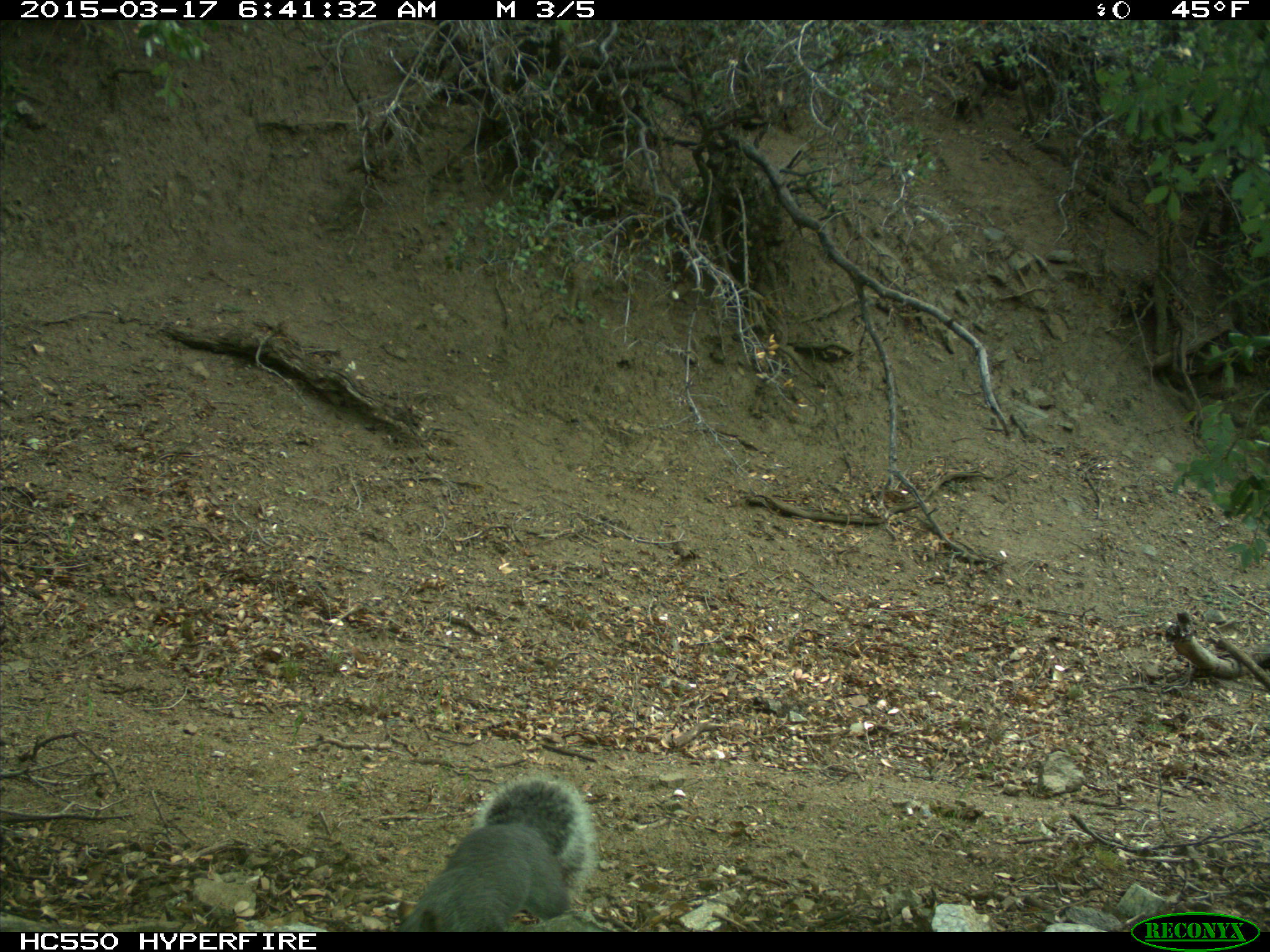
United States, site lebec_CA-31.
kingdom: Animalia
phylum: Chordata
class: Mammalia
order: Rodentia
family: Sciuridae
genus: Sciurus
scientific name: Sciurus carolinensis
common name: eastern gray squirrel